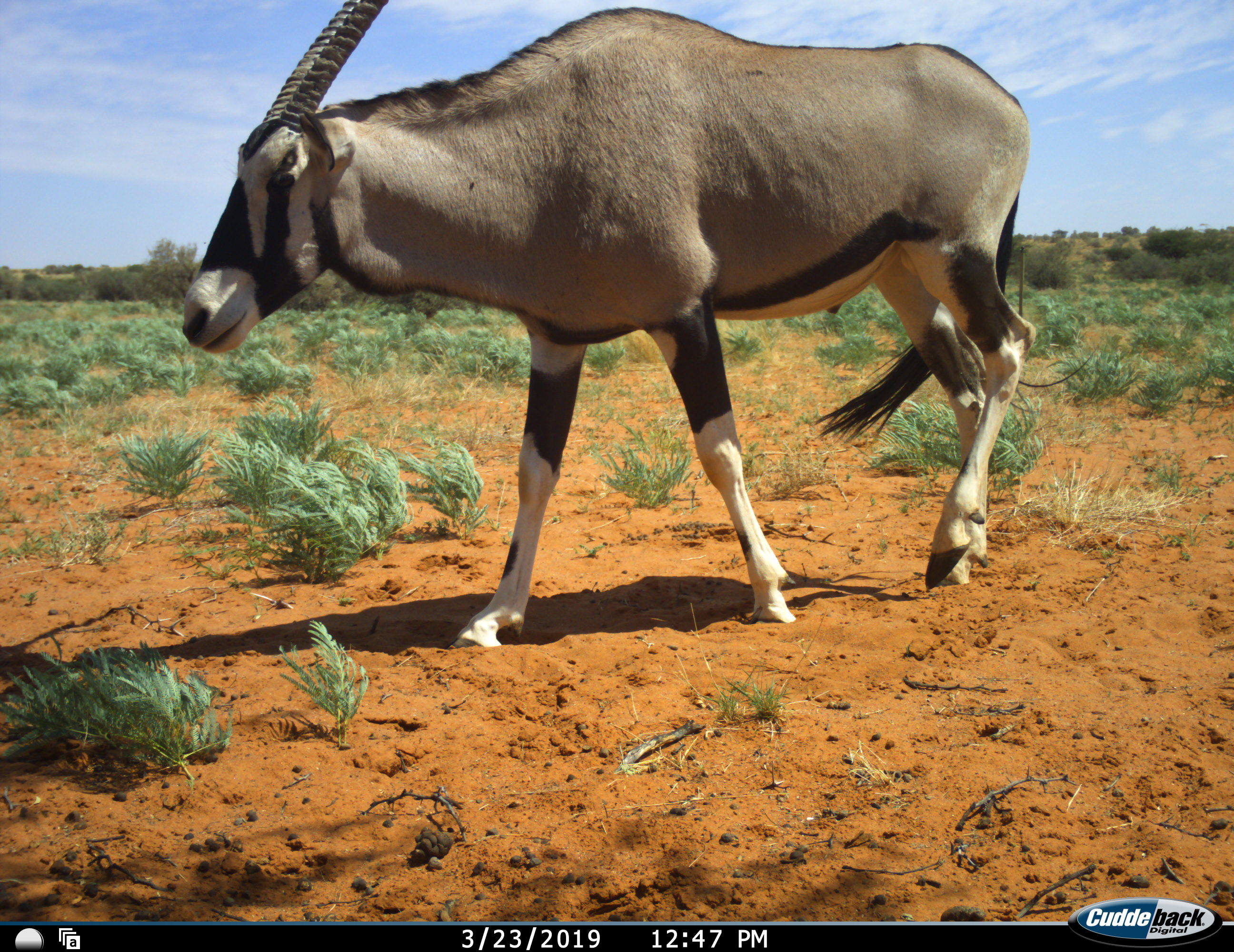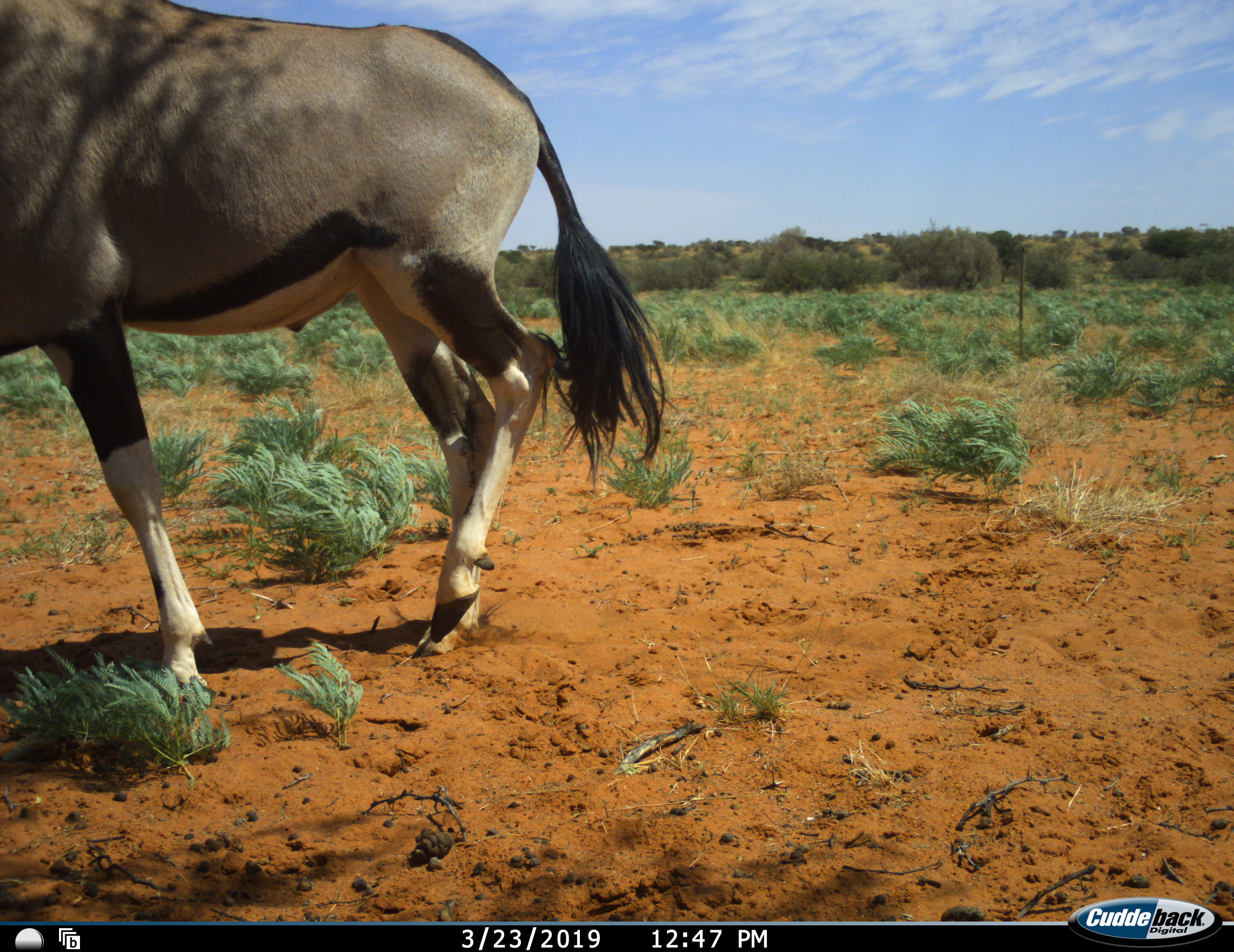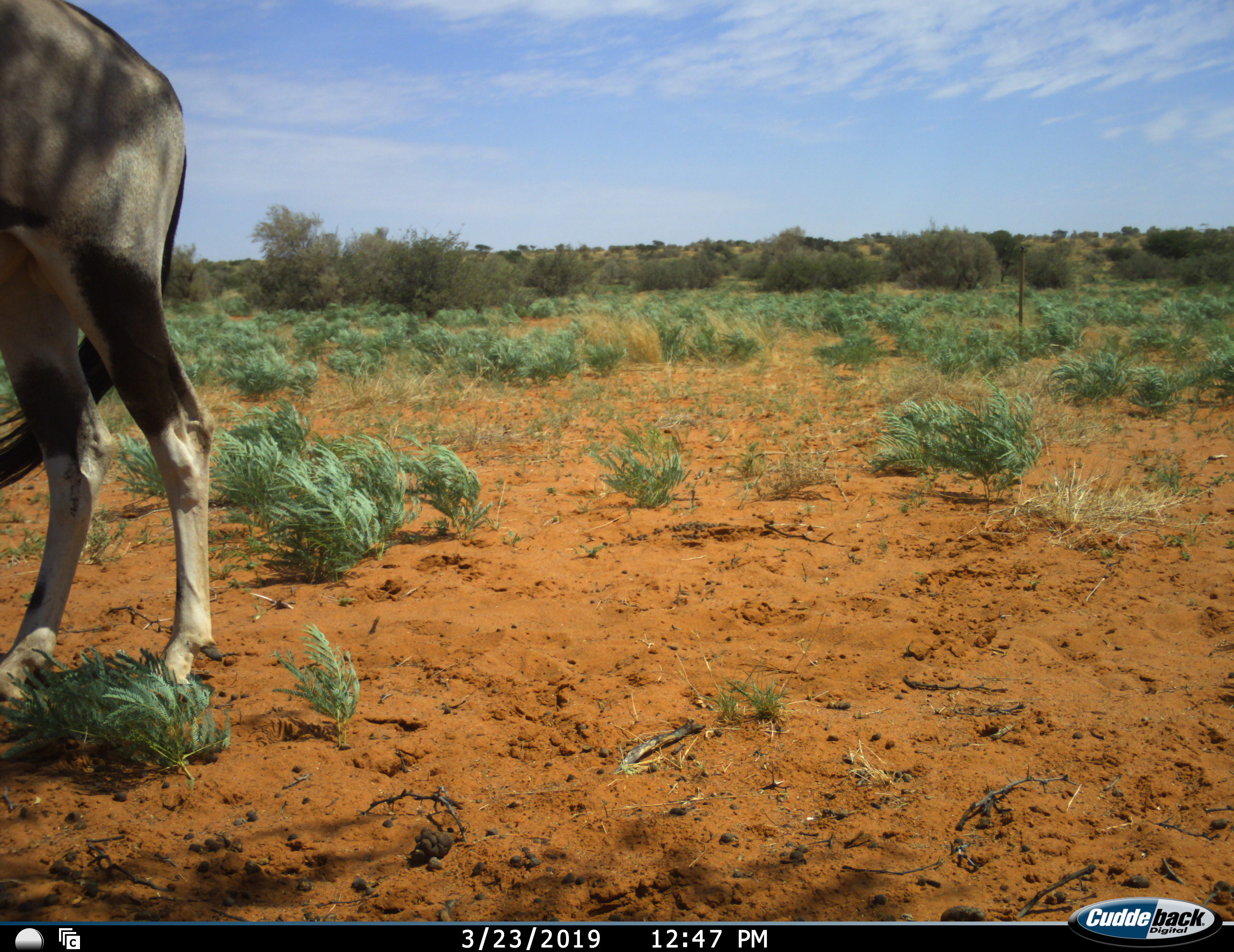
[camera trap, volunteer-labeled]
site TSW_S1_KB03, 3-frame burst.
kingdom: Animalia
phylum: Chordata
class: Mammalia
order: Artiodactyla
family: Bovidae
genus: Oryx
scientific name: Oryx gazella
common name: gemsbok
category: oryx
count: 1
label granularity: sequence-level